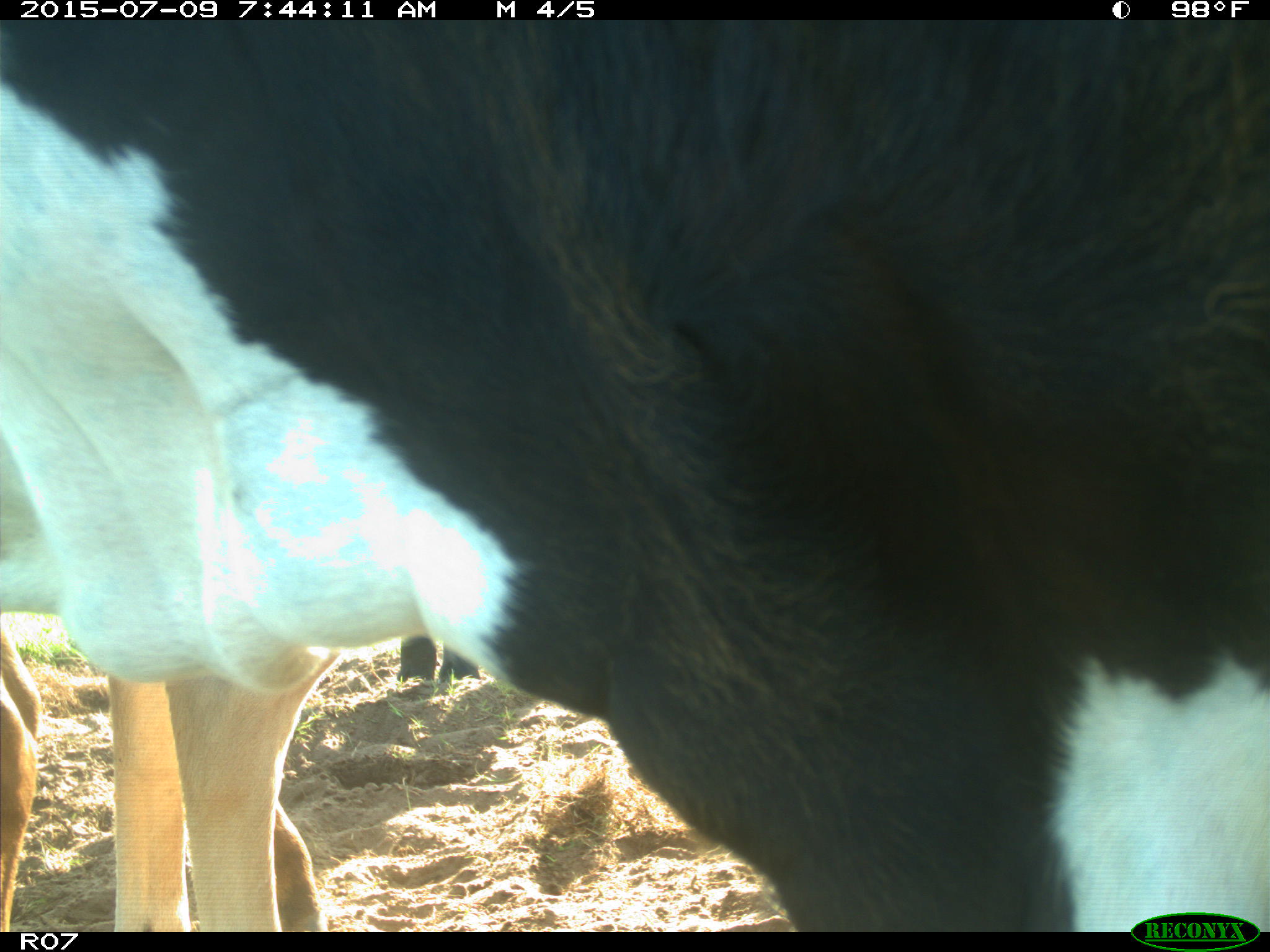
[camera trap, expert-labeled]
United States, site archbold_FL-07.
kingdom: Animalia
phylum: Chordata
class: Mammalia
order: Artiodactyla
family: Bovidae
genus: Bos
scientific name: Bos taurus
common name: domestic cow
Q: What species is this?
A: Bos taurus (domestic cow).